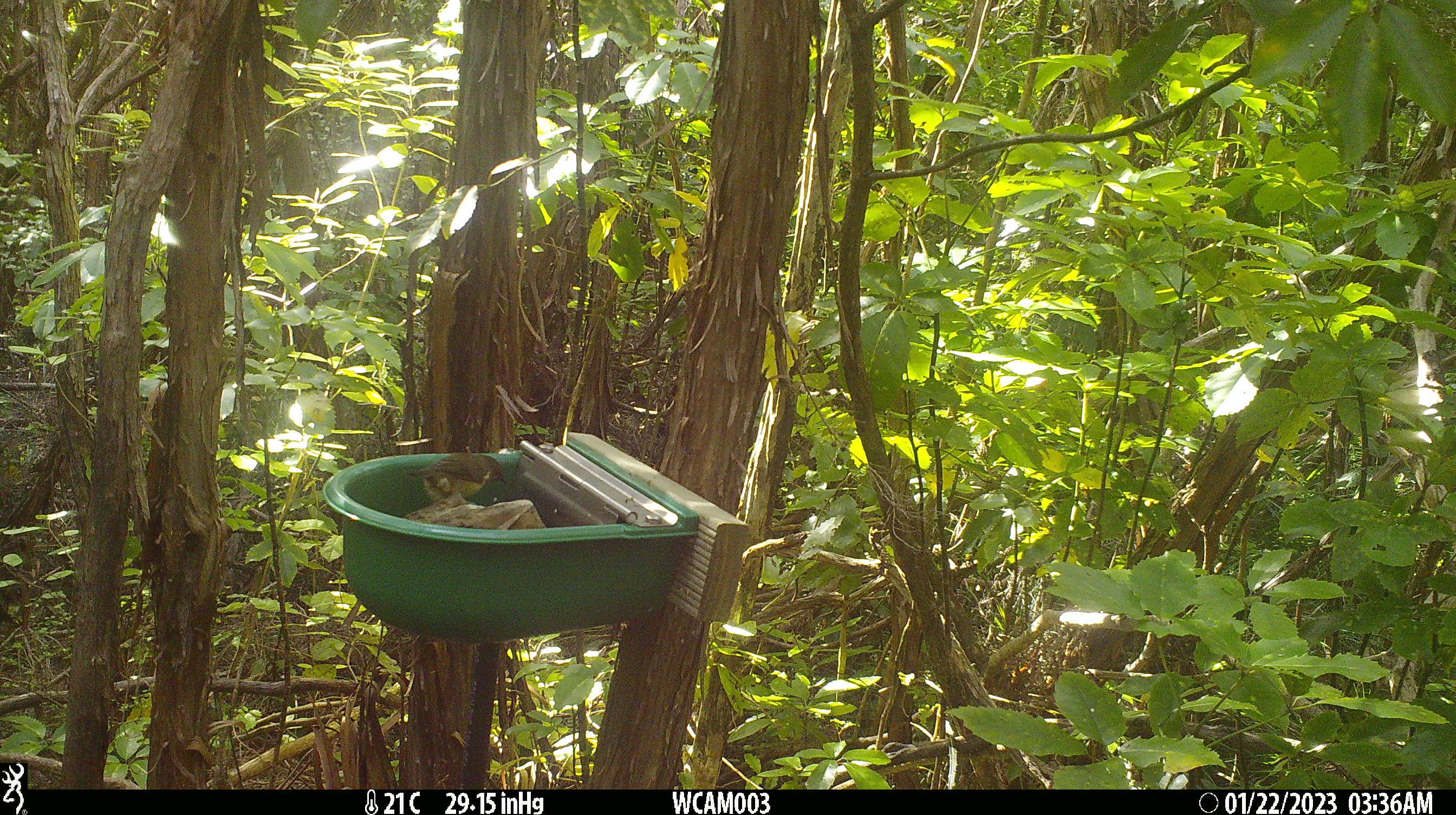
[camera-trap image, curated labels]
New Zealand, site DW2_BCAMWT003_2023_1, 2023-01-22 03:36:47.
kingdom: Animalia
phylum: Chordata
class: Aves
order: Passeriformes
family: Meliphagidae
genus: Anthornis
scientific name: Anthornis melanura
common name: new zealand bellbird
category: bellbird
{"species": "bellbird (new zealand bellbird) (Anthornis melanura)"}